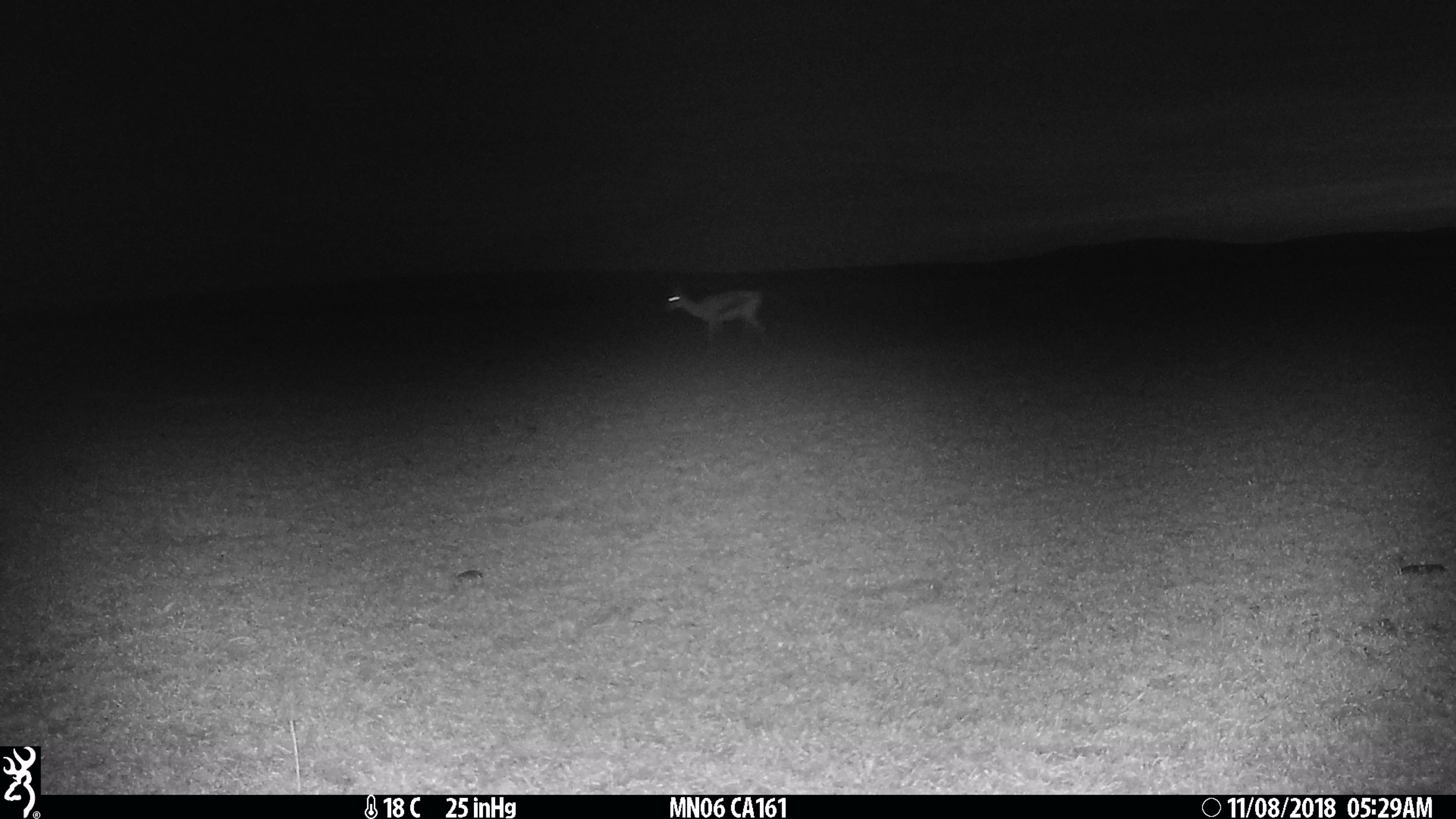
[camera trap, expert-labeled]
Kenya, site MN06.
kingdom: Animalia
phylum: Chordata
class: Mammalia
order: Artiodactyla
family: Bovidae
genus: Eudorcas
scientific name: Eudorcas thomsonii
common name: thomon's gazelle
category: gazelle thomsons